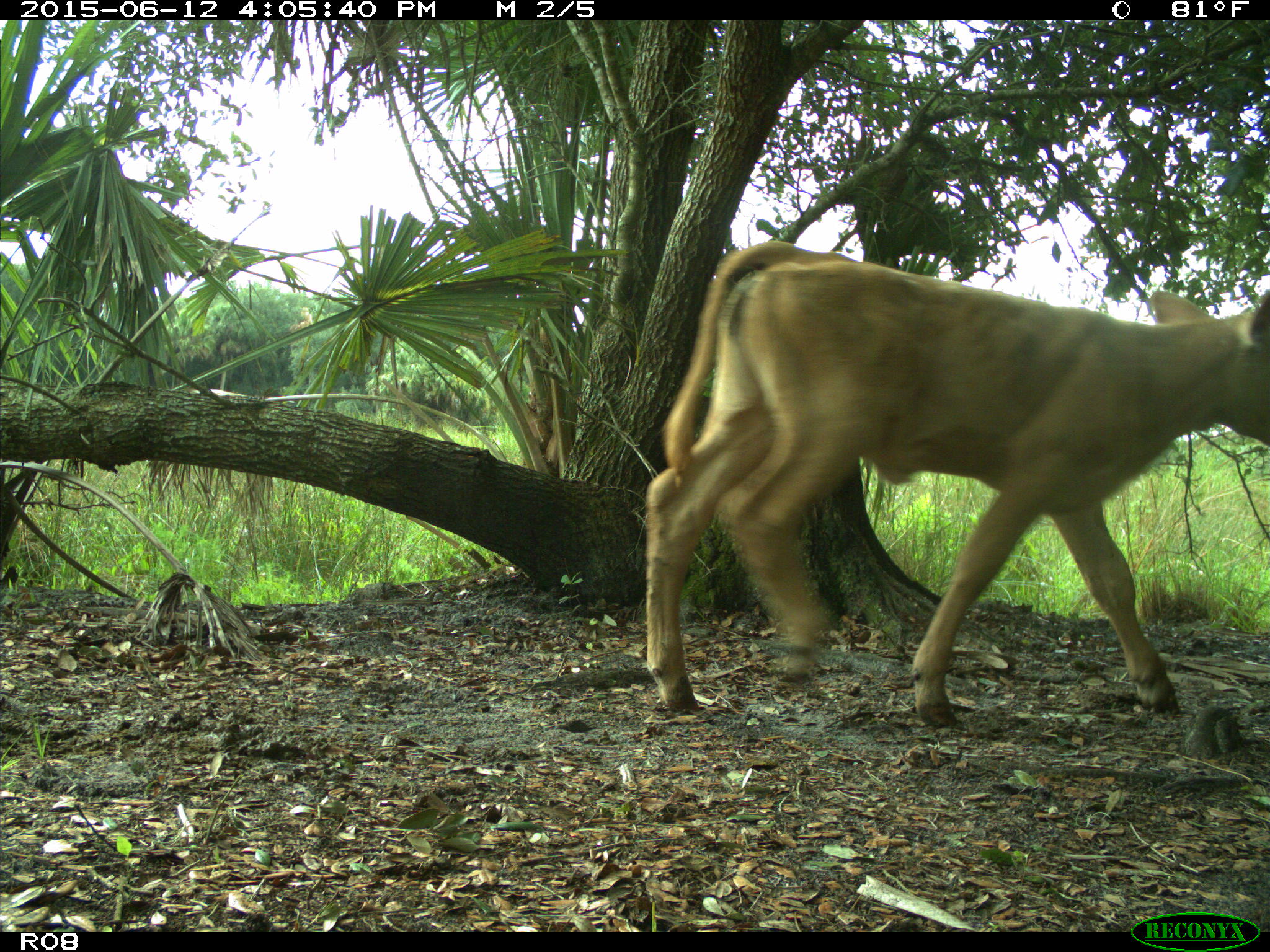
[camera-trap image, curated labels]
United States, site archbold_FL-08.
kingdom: Animalia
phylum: Chordata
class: Mammalia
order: Artiodactyla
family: Bovidae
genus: Bos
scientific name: Bos taurus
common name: domestic cow